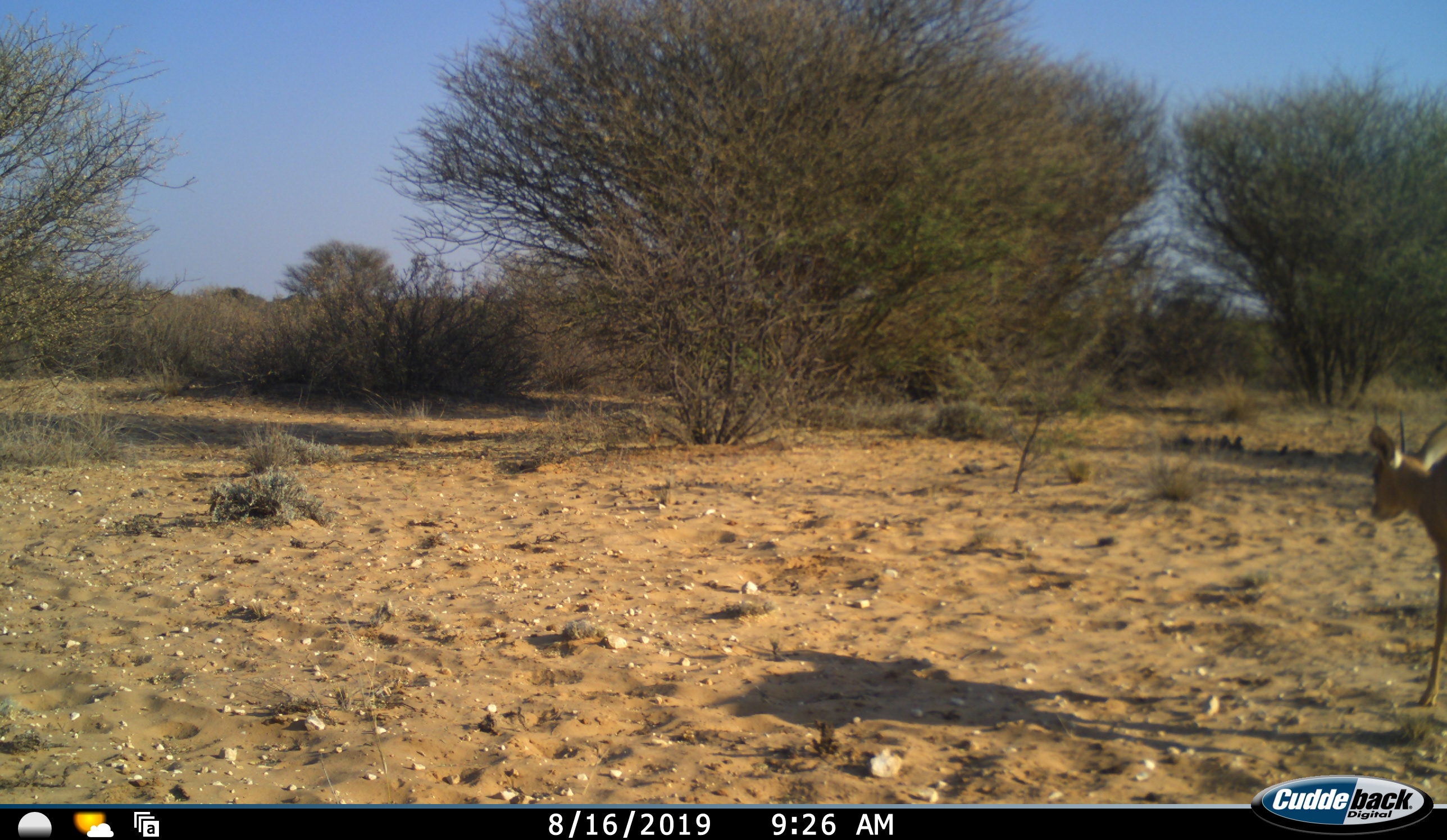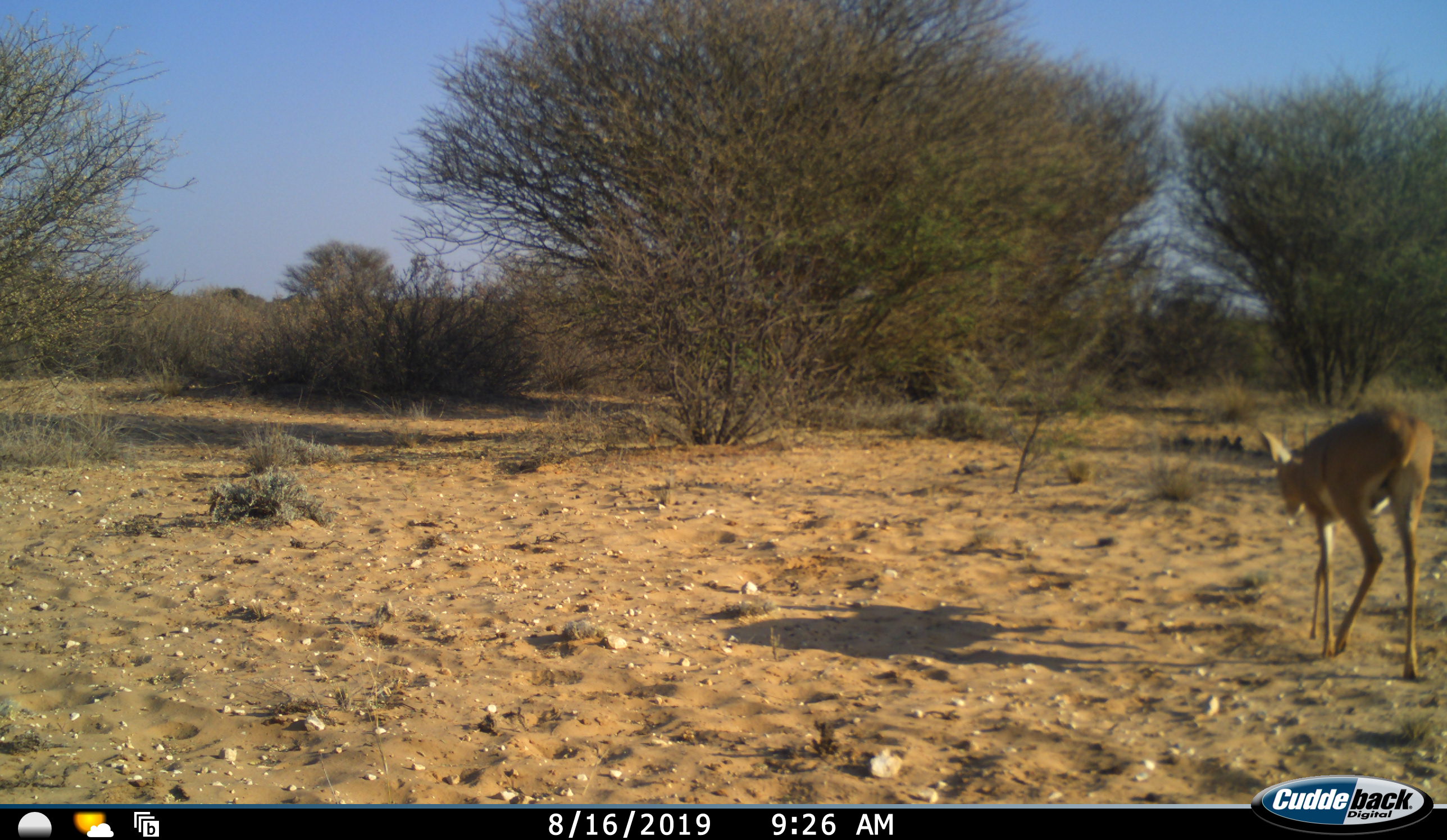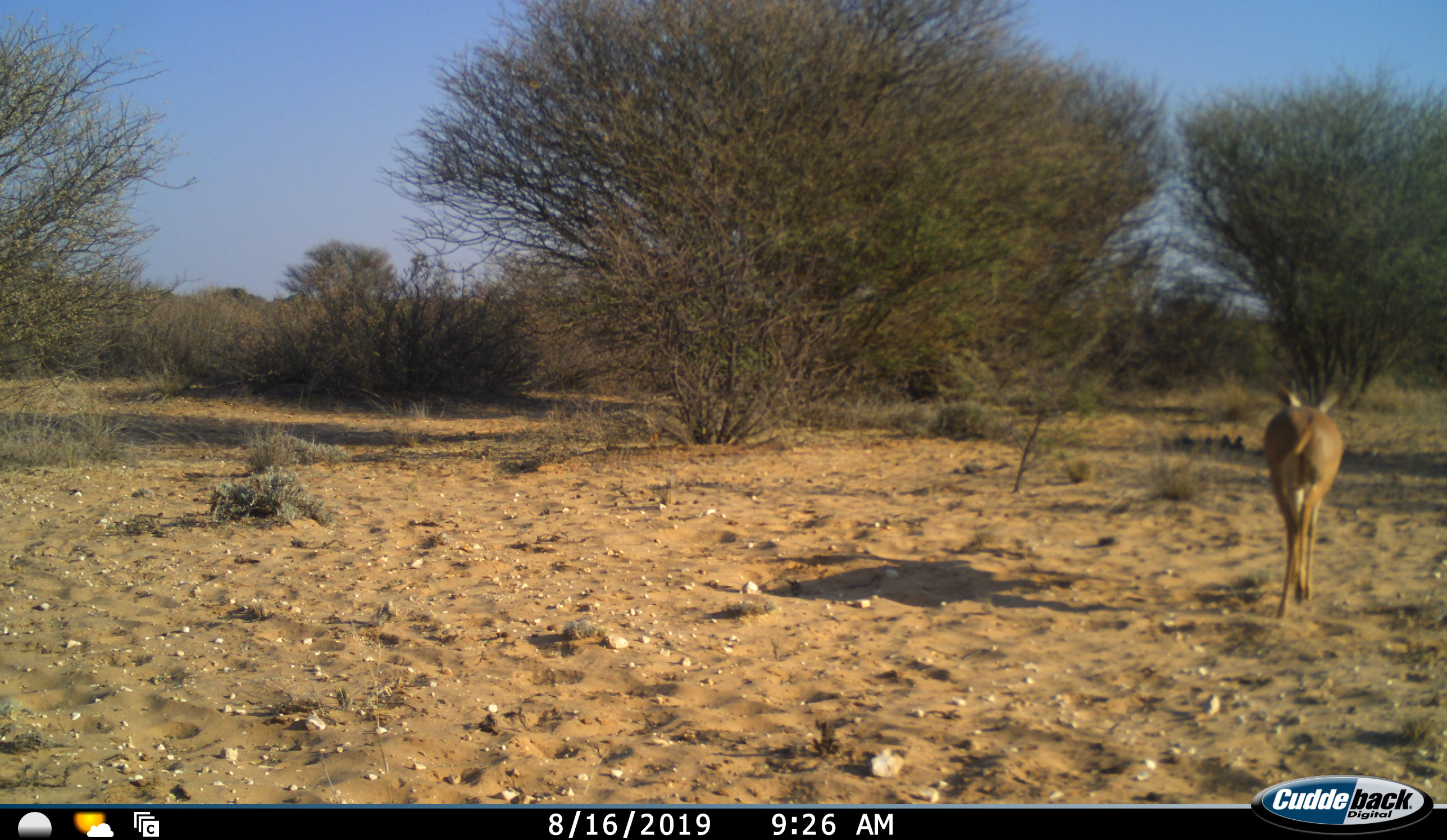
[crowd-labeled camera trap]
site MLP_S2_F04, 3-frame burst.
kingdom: Animalia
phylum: Chordata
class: Mammalia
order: Artiodactyla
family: Bovidae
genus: Raphicerus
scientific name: Raphicerus campestris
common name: steenbok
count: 1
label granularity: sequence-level